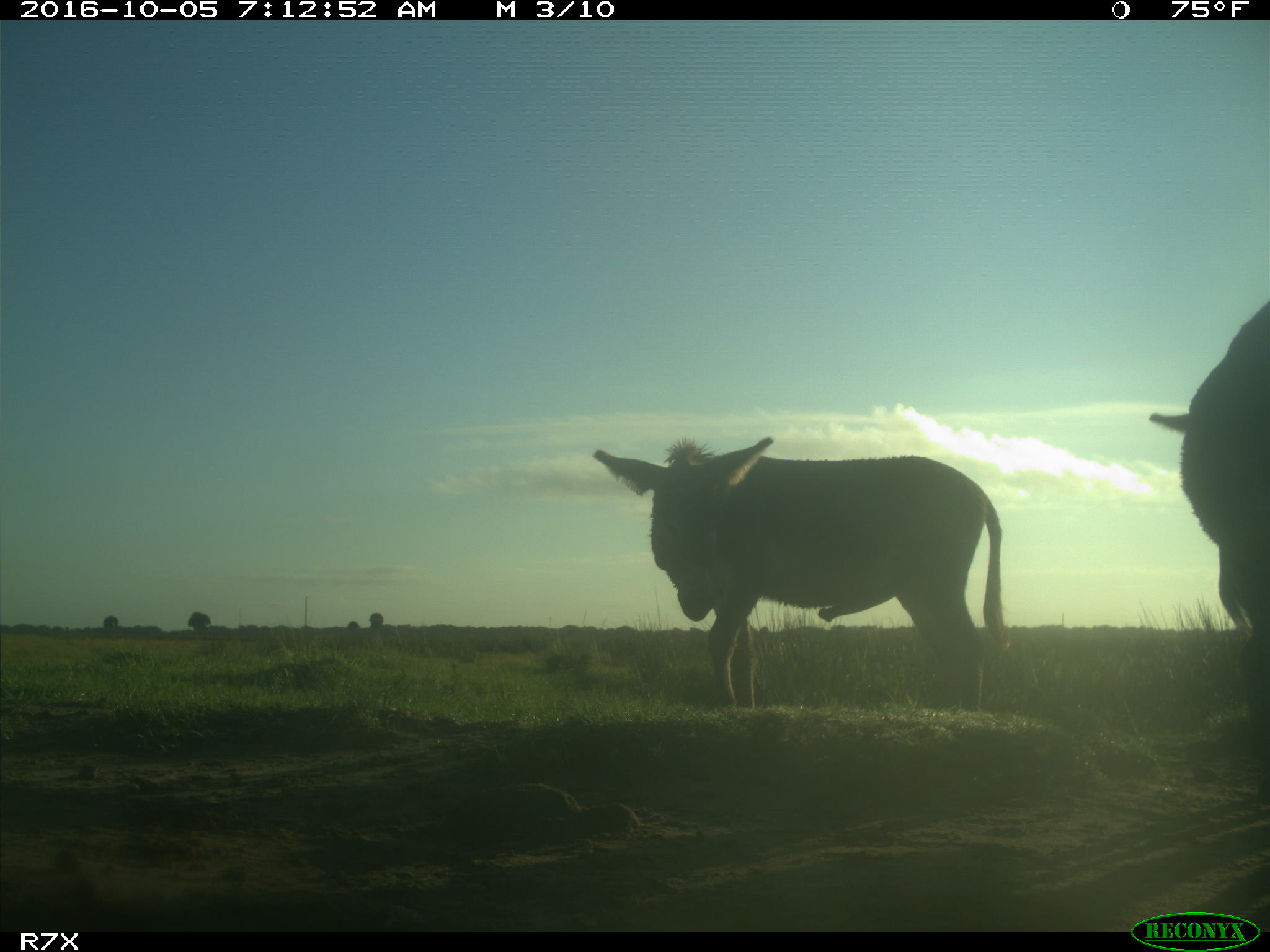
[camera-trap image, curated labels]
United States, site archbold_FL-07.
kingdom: Animalia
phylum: Chordata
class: Mammalia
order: Perissodactyla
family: Equidae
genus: Equus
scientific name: Equus africanus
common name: african wild ass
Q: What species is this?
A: Equus africanus (african wild ass).